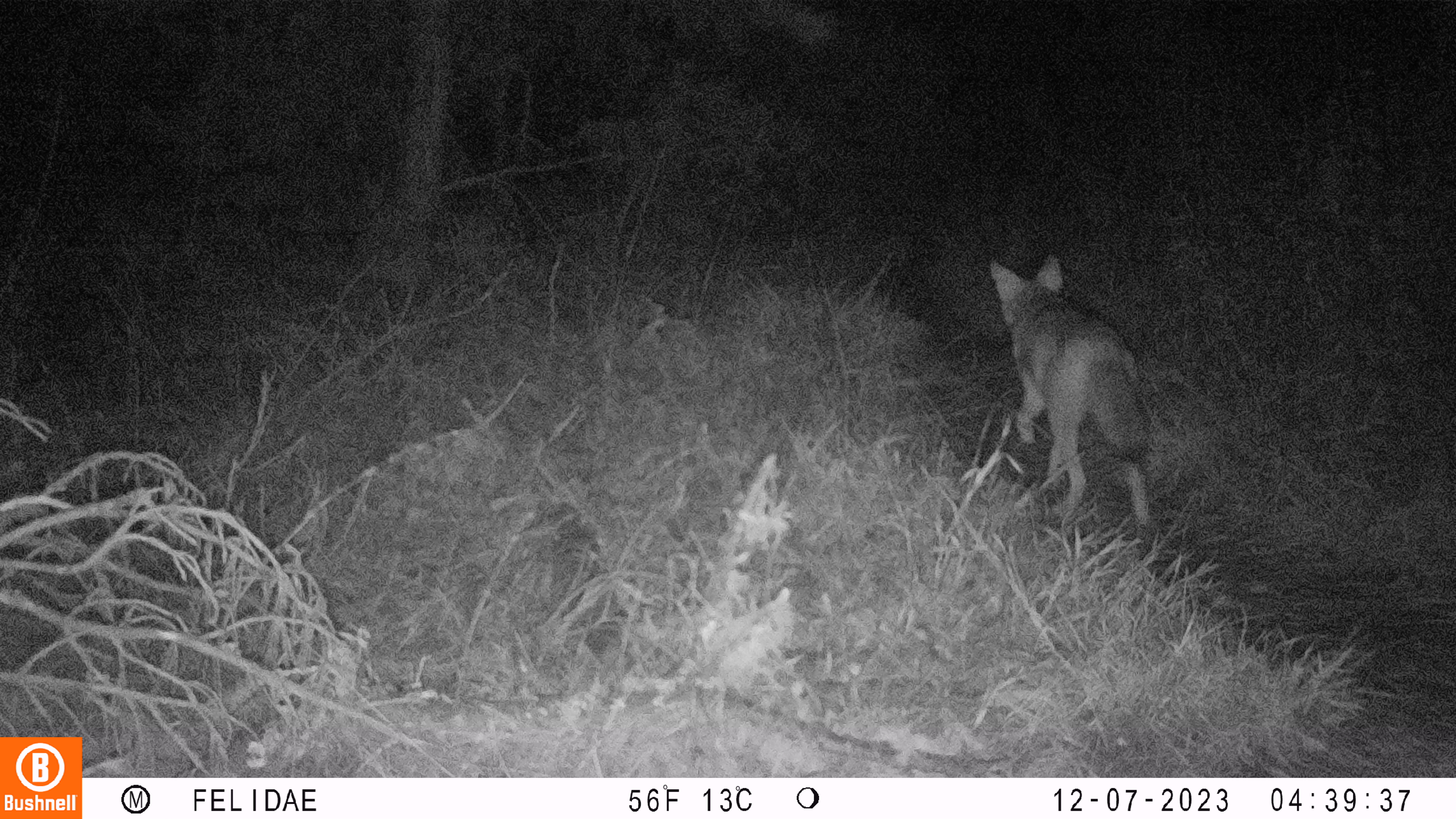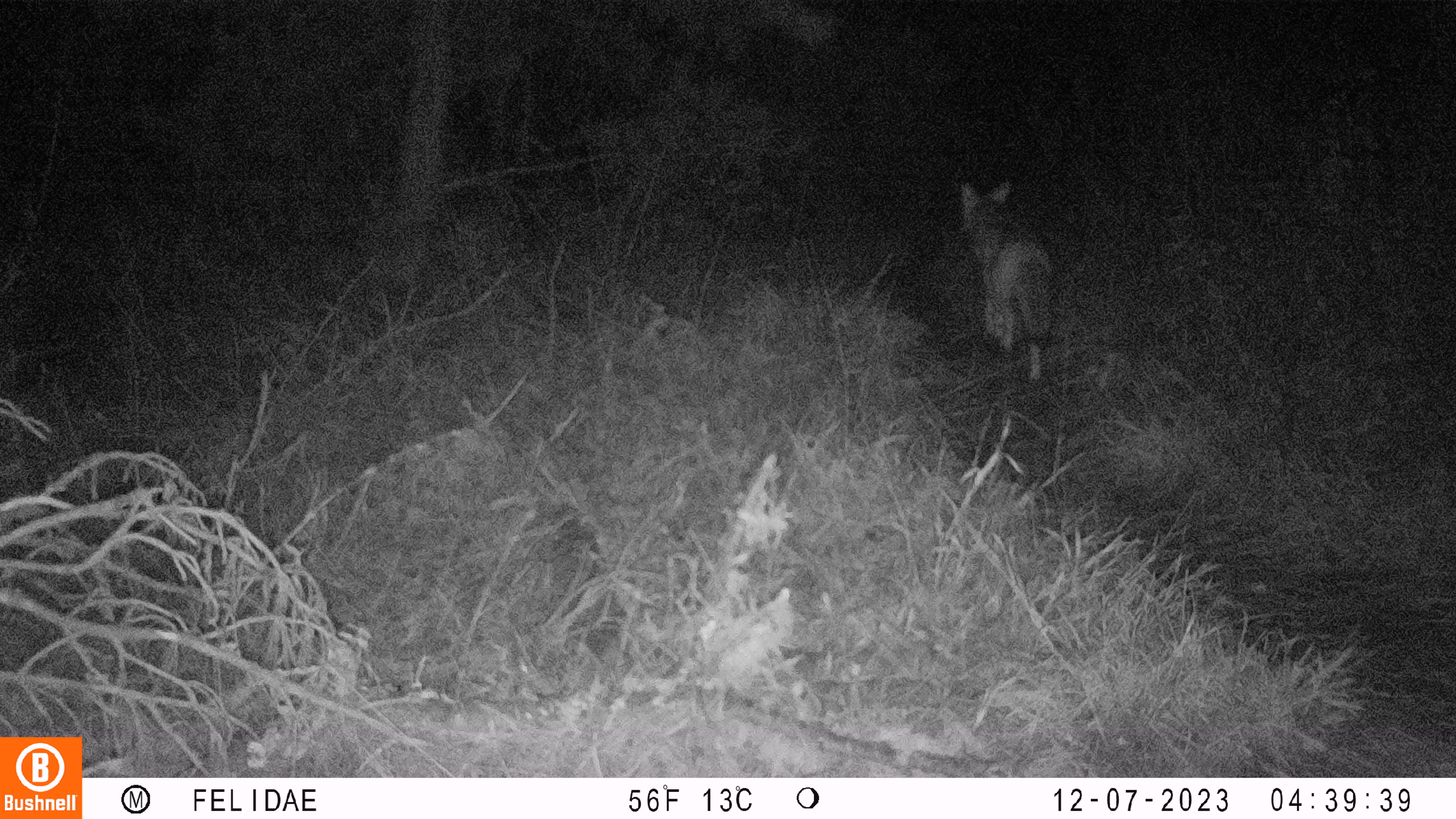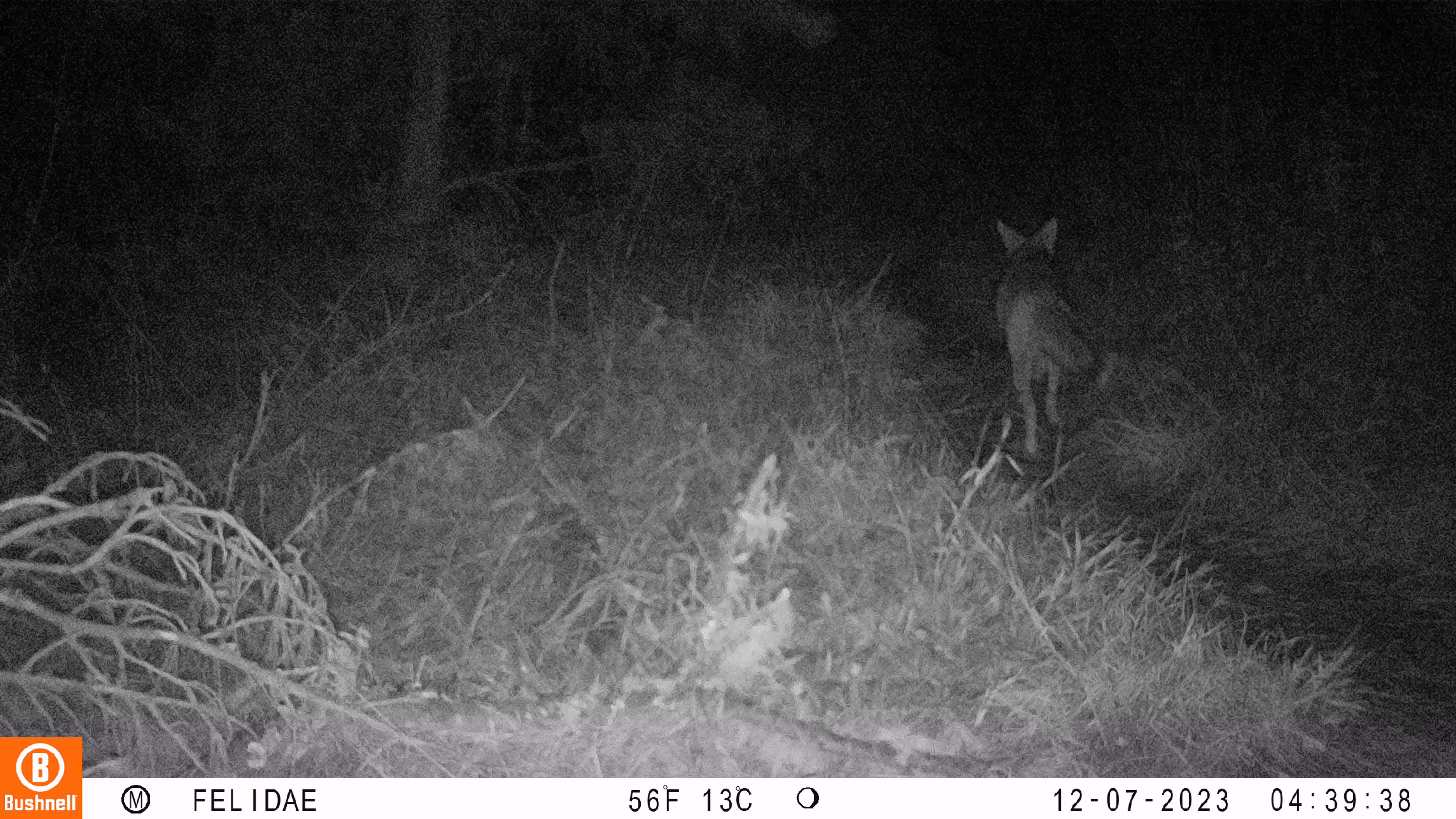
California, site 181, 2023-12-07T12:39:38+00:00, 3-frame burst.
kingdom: Animalia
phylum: Chordata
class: Mammalia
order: Carnivora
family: Canidae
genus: Canis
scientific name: Canis latrans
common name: coyote